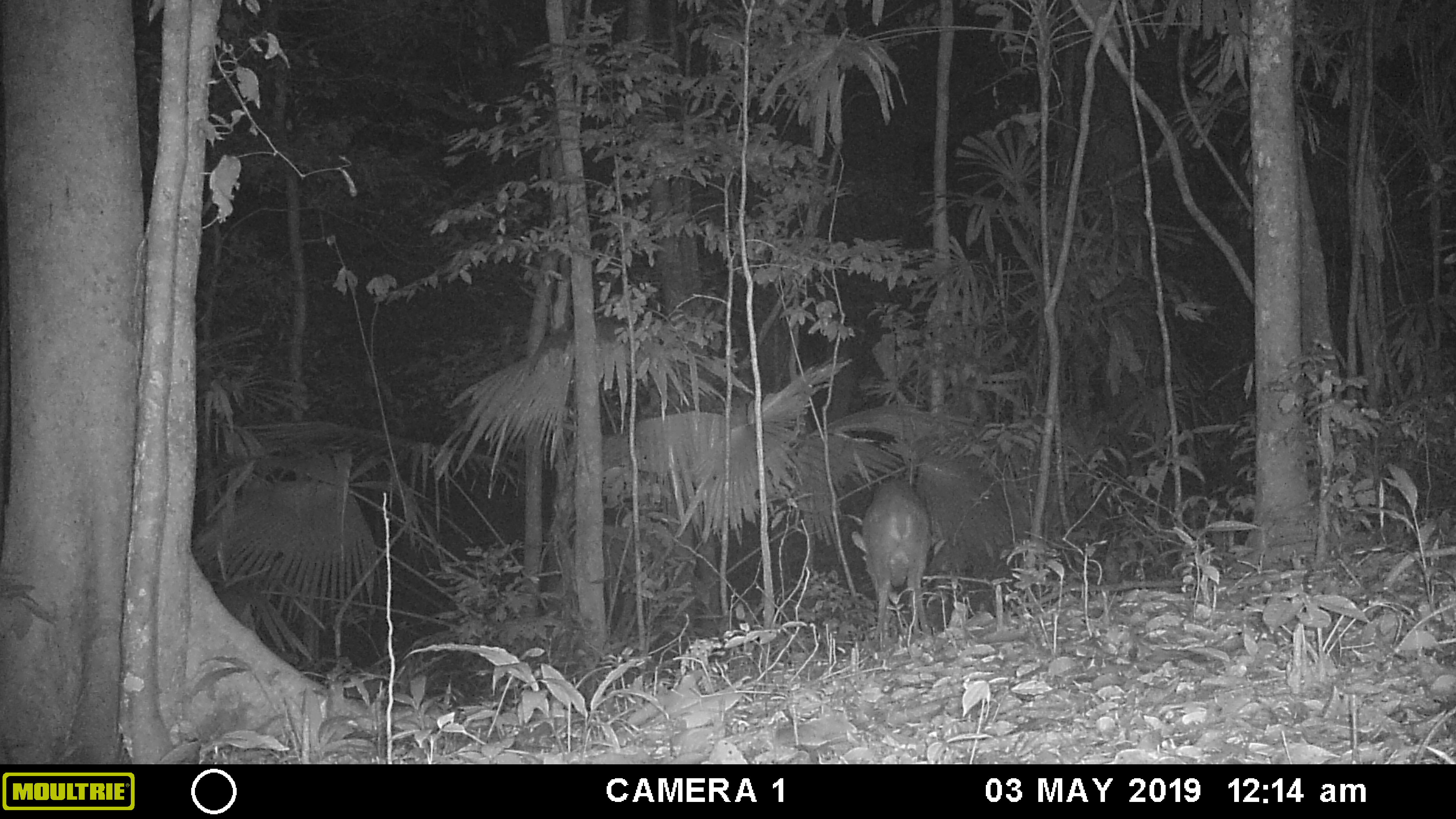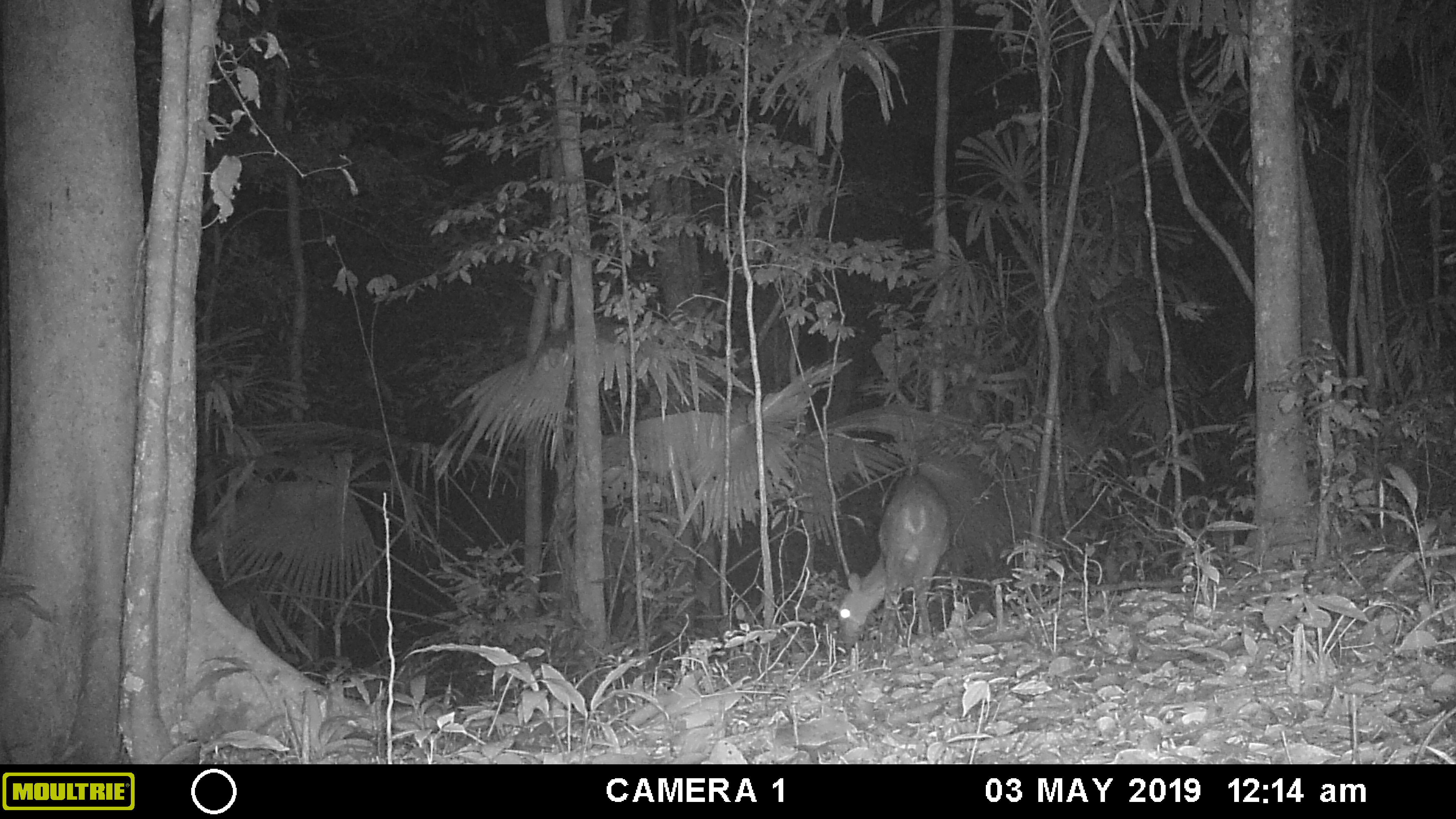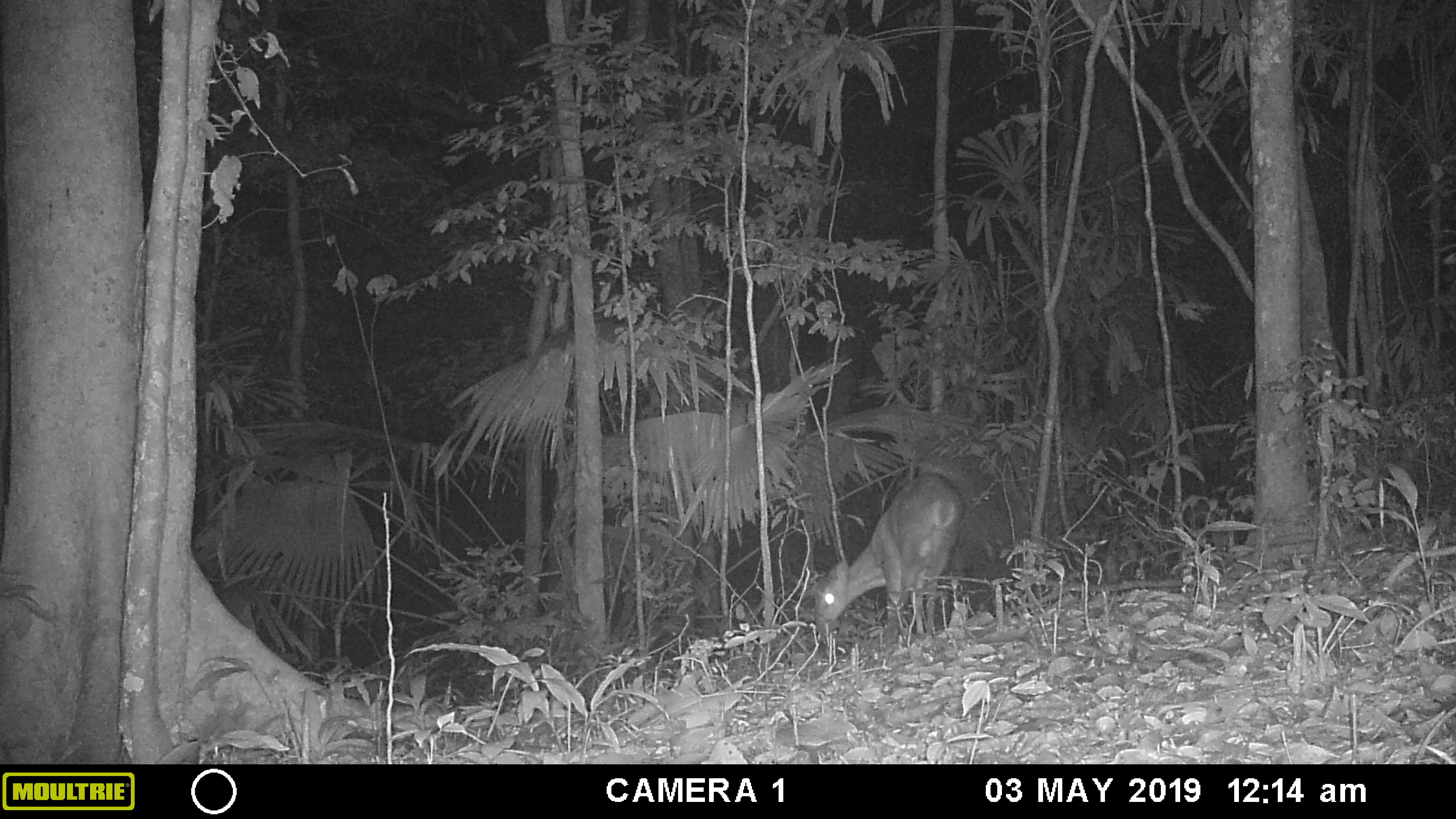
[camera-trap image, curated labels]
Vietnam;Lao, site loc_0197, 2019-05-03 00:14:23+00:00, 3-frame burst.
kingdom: Animalia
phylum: Chordata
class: Mammalia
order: Artiodactyla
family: Cervidae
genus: Muntiacus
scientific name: Muntiacus vuquangensis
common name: large-antlered muntjac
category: large antlered muntjac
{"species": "large antlered muntjac (large-antlered muntjac) (Muntiacus vuquangensis)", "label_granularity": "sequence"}